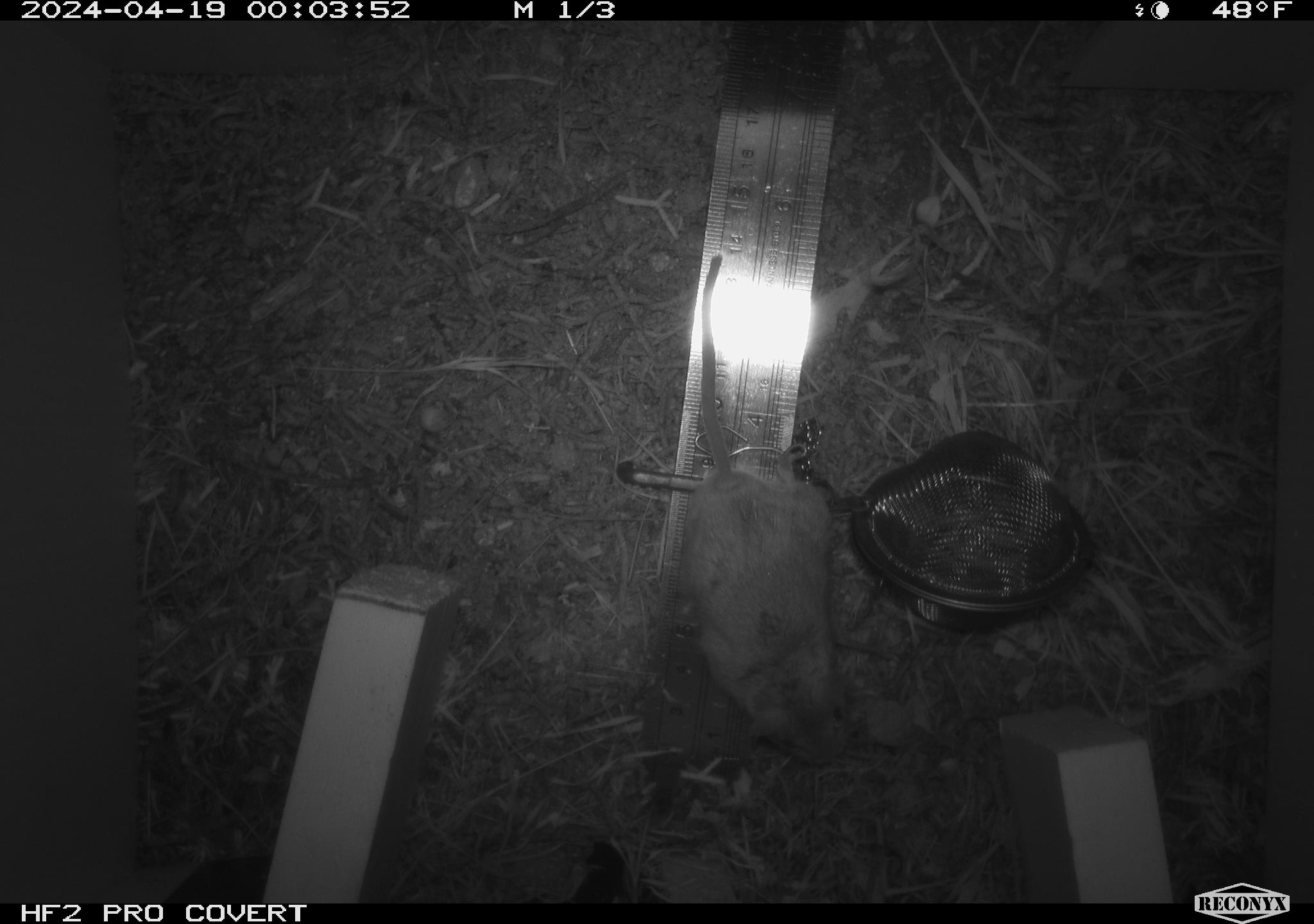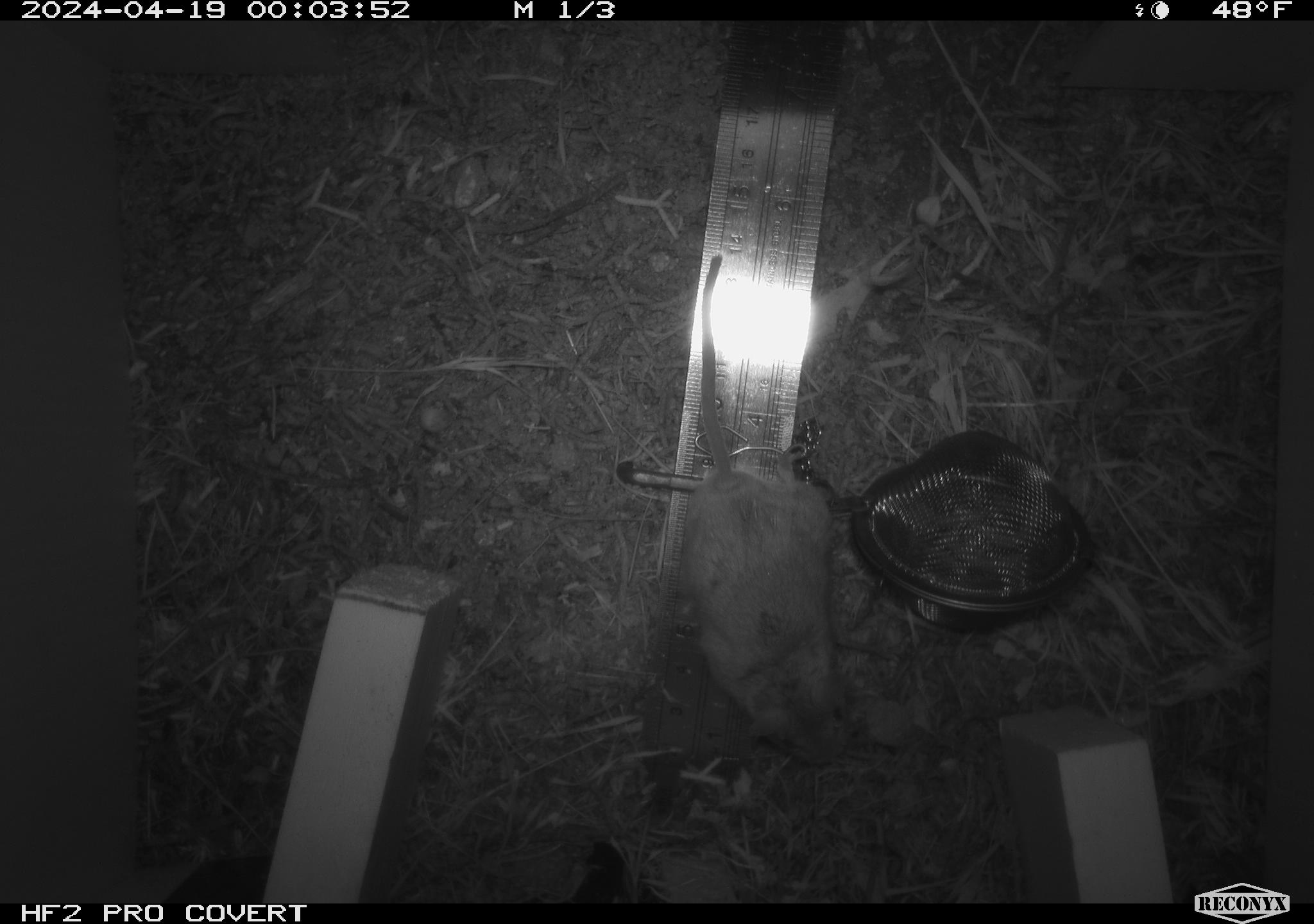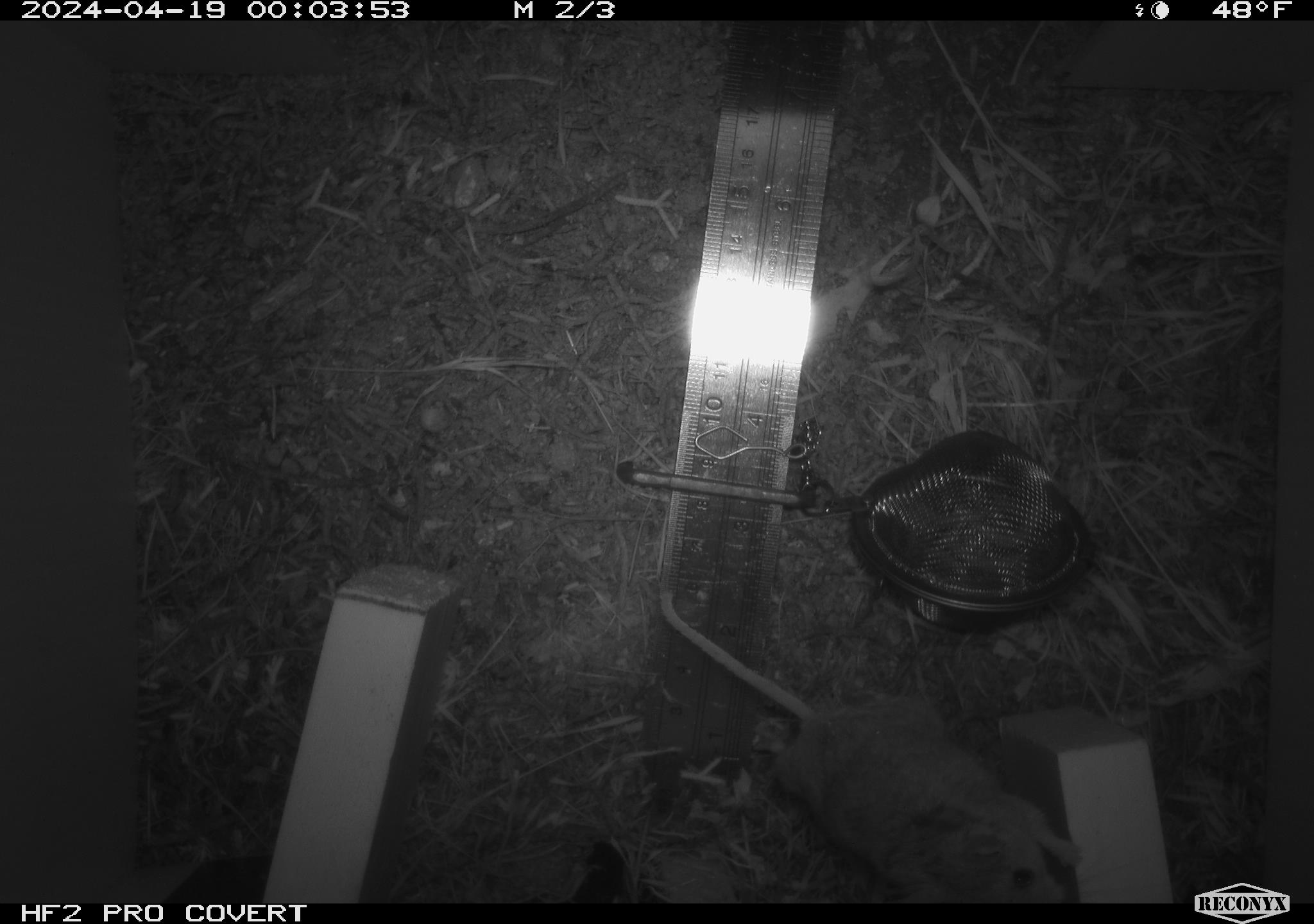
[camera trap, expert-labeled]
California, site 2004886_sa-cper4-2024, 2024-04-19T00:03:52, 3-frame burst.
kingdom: Animalia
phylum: Chordata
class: Mammalia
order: Rodentia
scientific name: Rodentia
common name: rodent